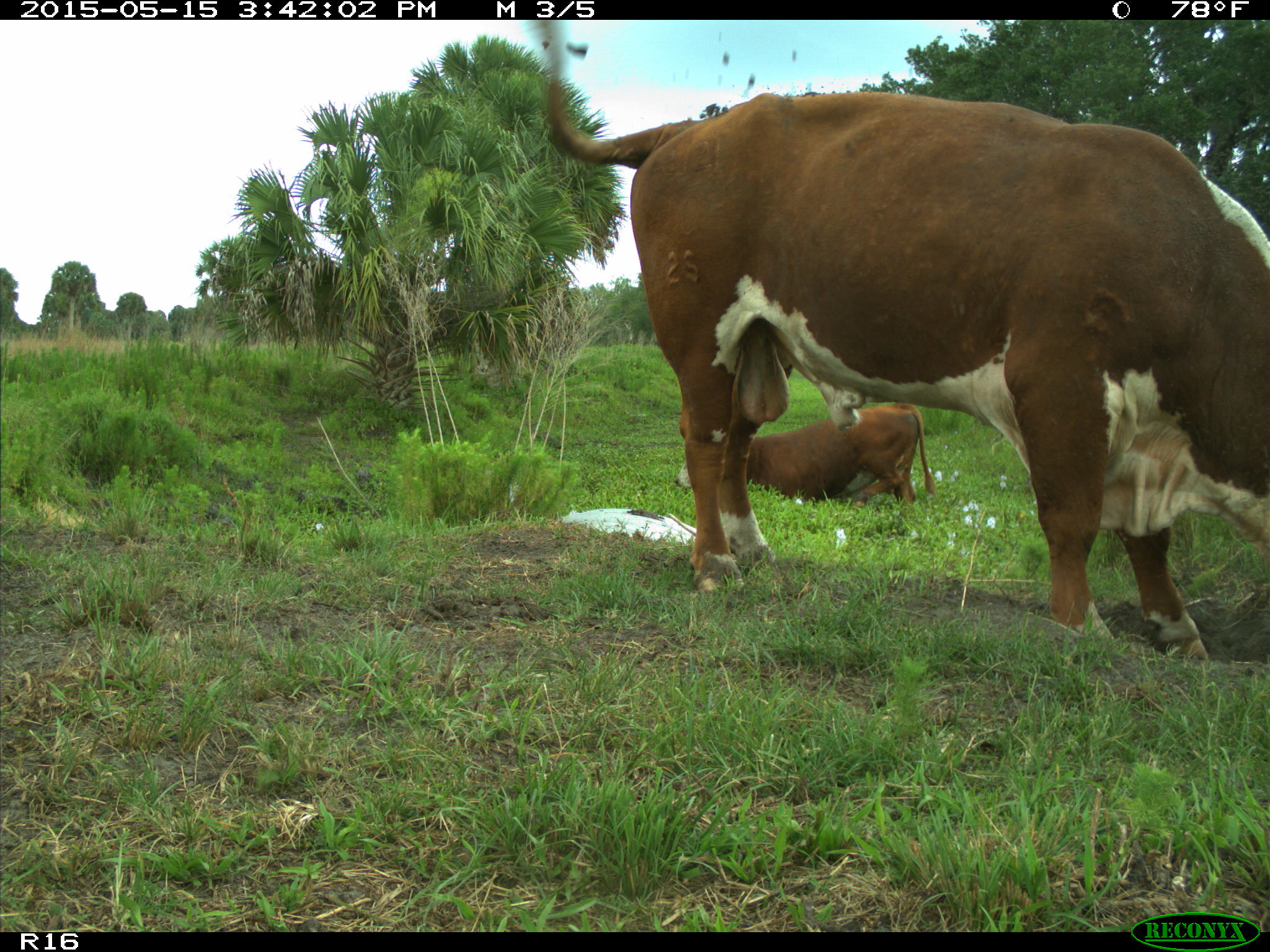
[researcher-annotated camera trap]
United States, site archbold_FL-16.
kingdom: Animalia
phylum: Chordata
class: Mammalia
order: Artiodactyla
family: Bovidae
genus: Bos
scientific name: Bos taurus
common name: domestic cow